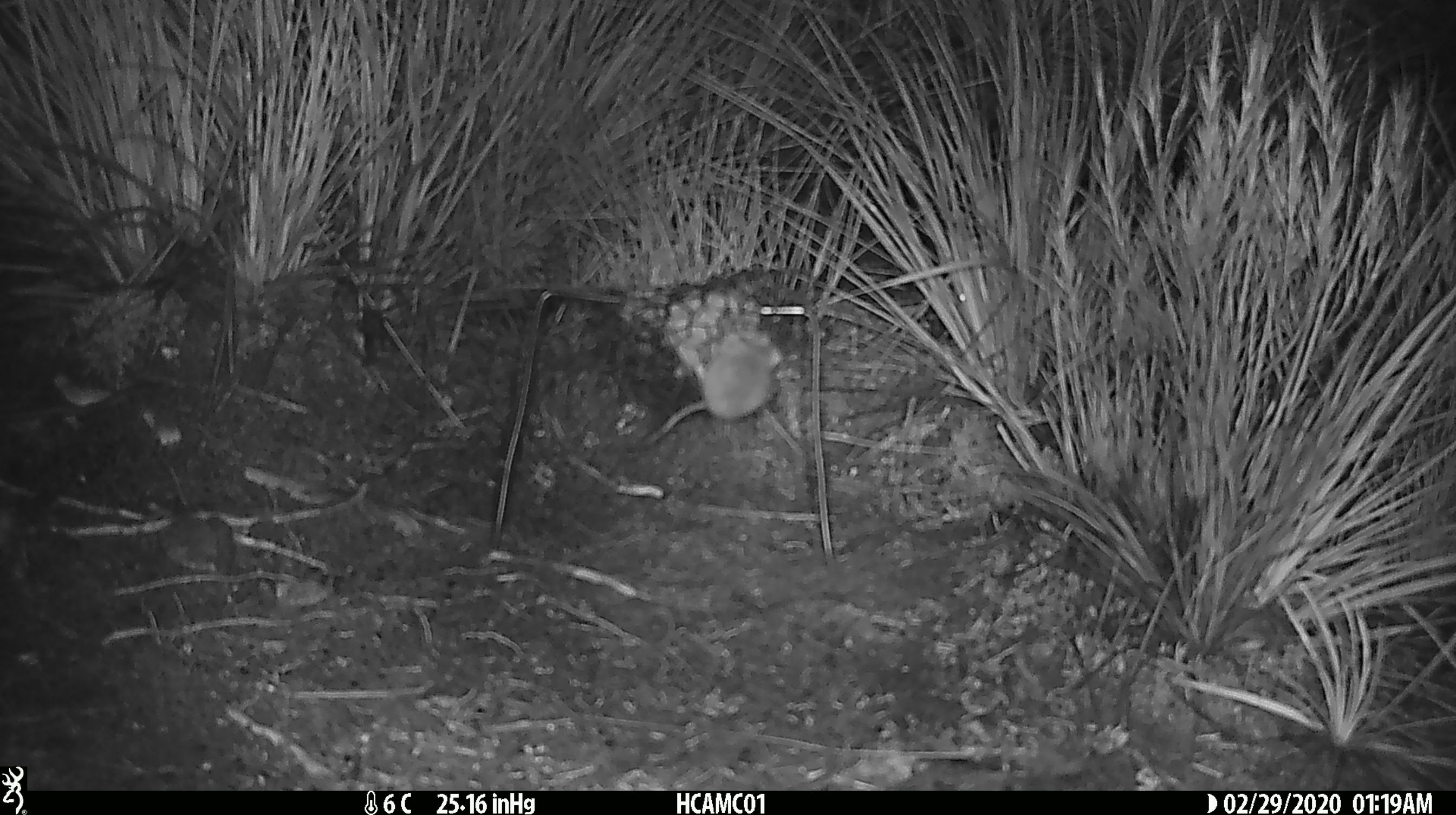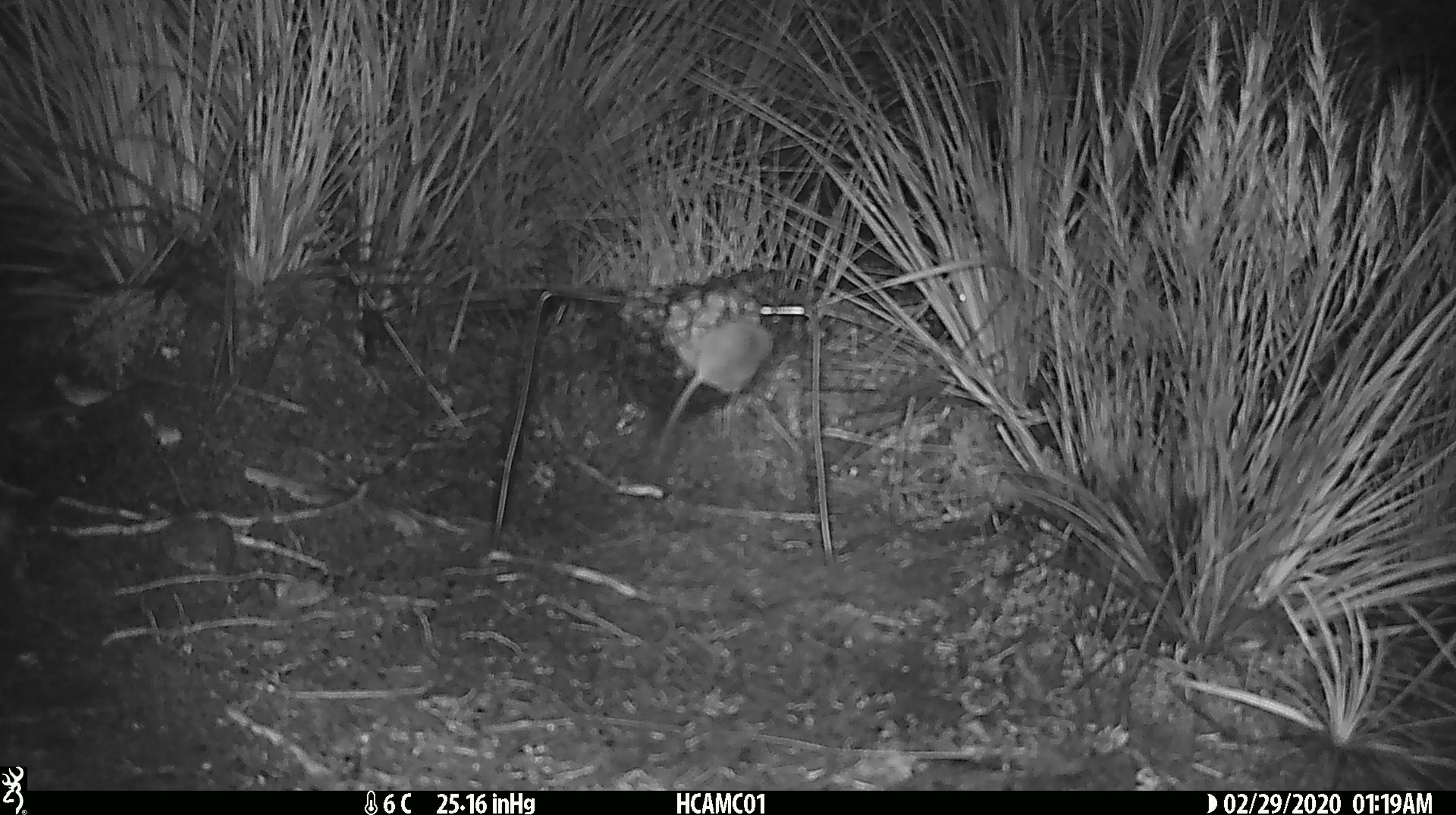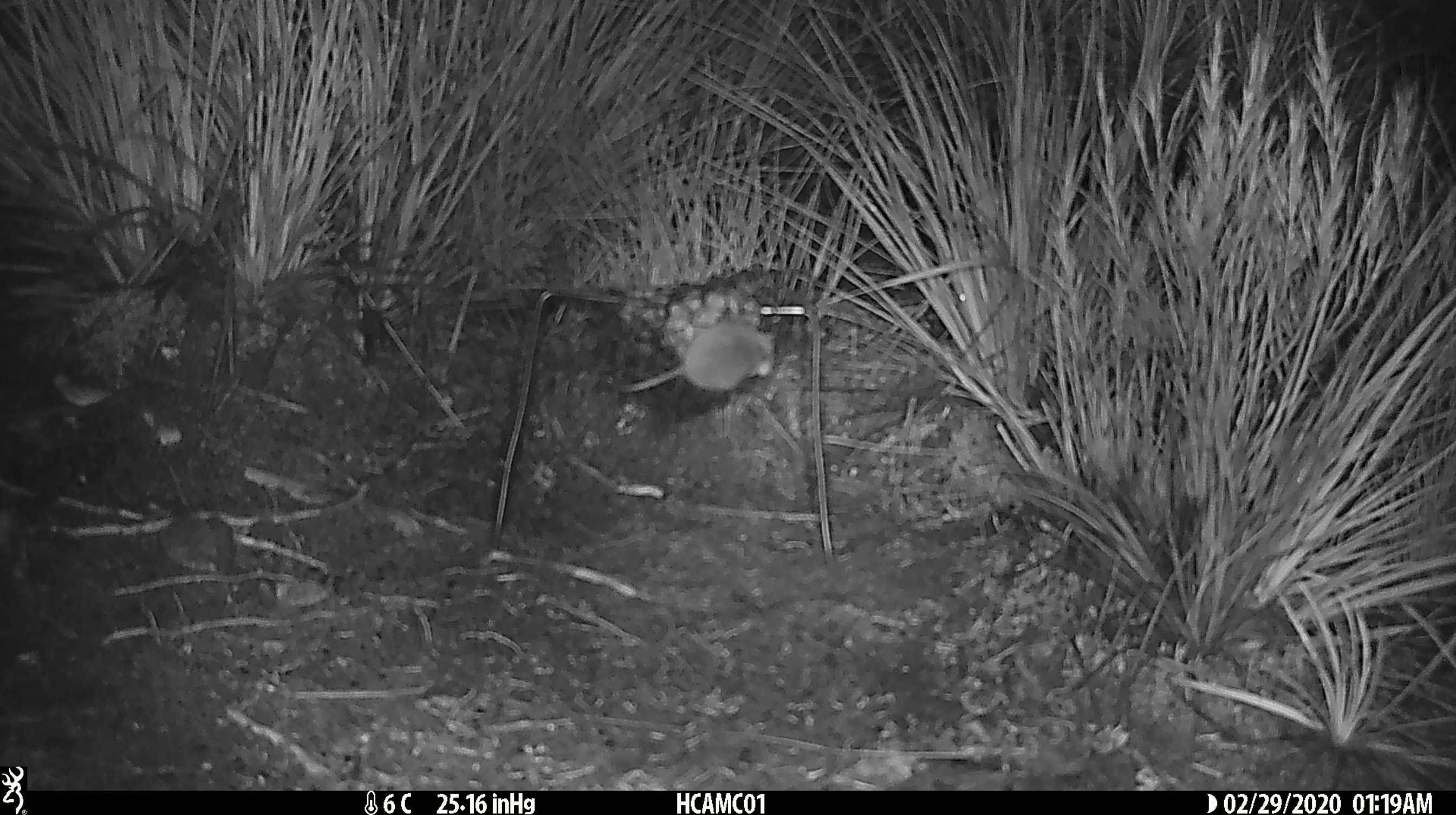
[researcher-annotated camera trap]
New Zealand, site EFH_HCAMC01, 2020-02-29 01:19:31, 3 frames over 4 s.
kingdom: Animalia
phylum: Chordata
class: Mammalia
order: Rodentia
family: Muridae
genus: Mus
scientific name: Mus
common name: mouse